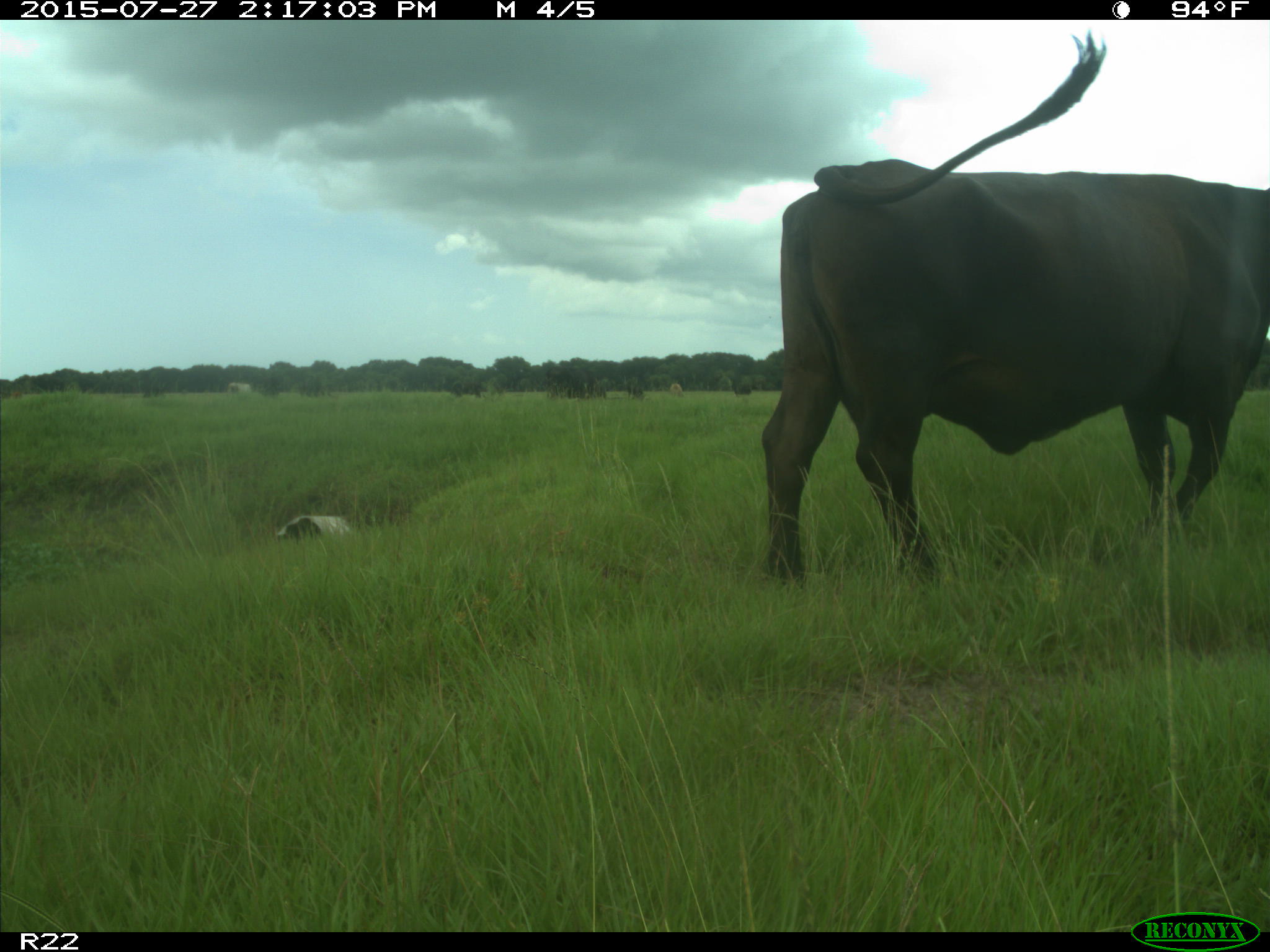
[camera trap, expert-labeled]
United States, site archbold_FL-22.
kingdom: Animalia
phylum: Chordata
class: Mammalia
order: Artiodactyla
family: Bovidae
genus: Bos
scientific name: Bos taurus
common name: domestic cow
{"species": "Bos taurus (domestic cow)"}